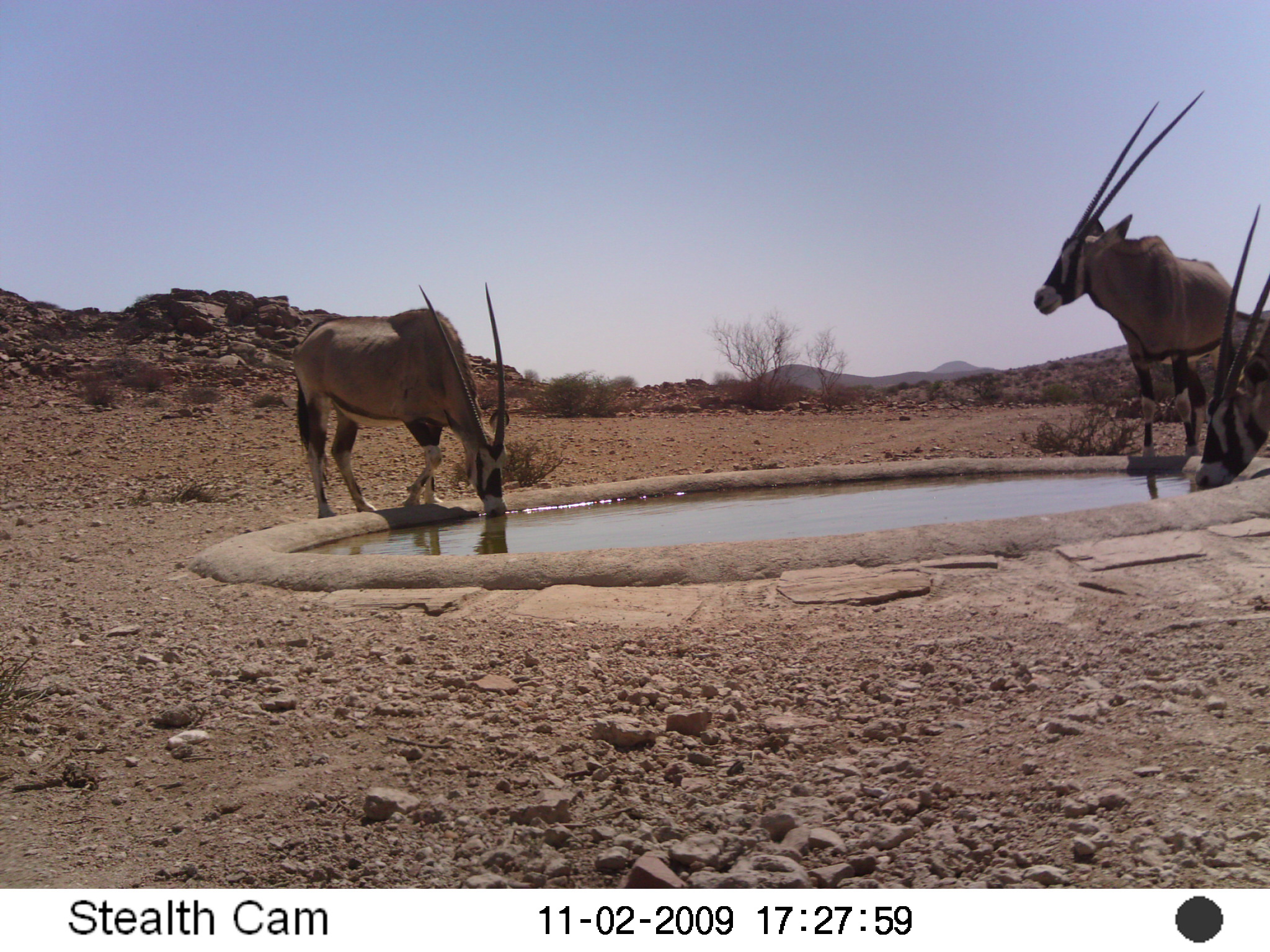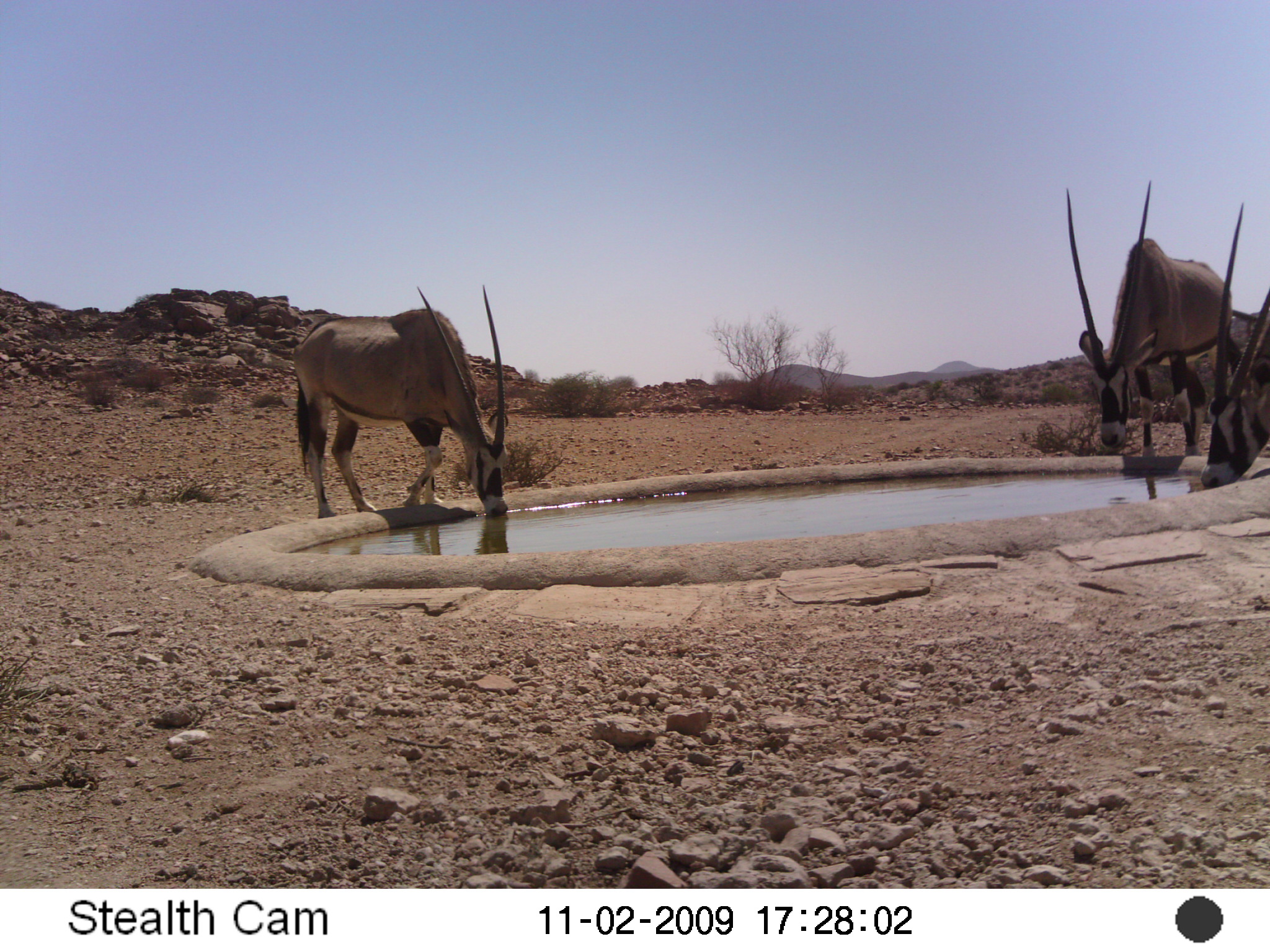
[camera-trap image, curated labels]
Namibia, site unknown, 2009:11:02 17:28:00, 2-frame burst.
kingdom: Animalia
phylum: Chordata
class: Mammalia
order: Artiodactyla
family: Bovidae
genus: Oryx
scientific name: Oryx gazella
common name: gemsbok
Oryx gazella (gemsbok).